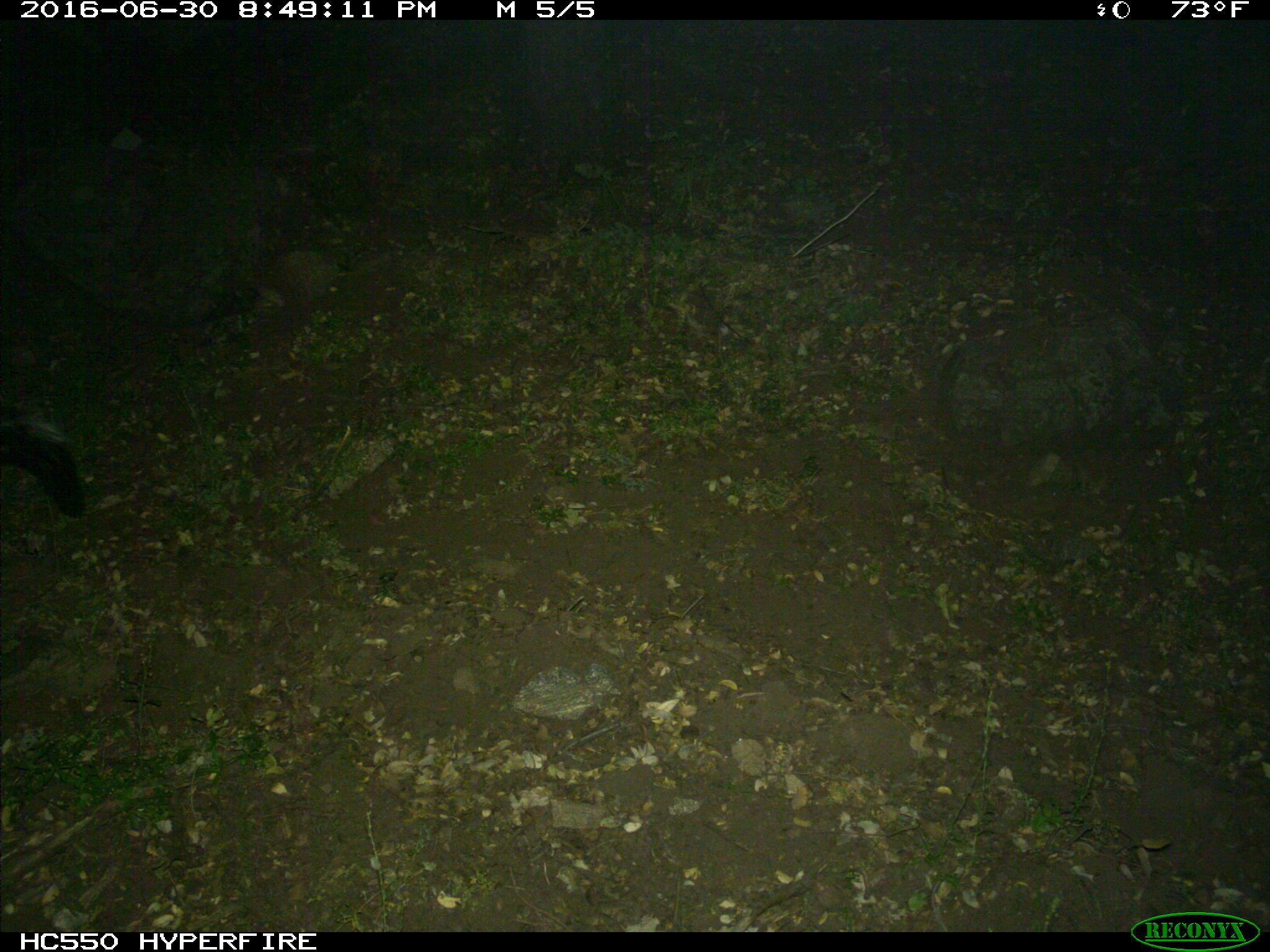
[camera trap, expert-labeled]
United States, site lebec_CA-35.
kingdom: Animalia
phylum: Chordata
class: Mammalia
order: Carnivora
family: Mephitidae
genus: Mephitis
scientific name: Mephitis mephitis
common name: striped skunk